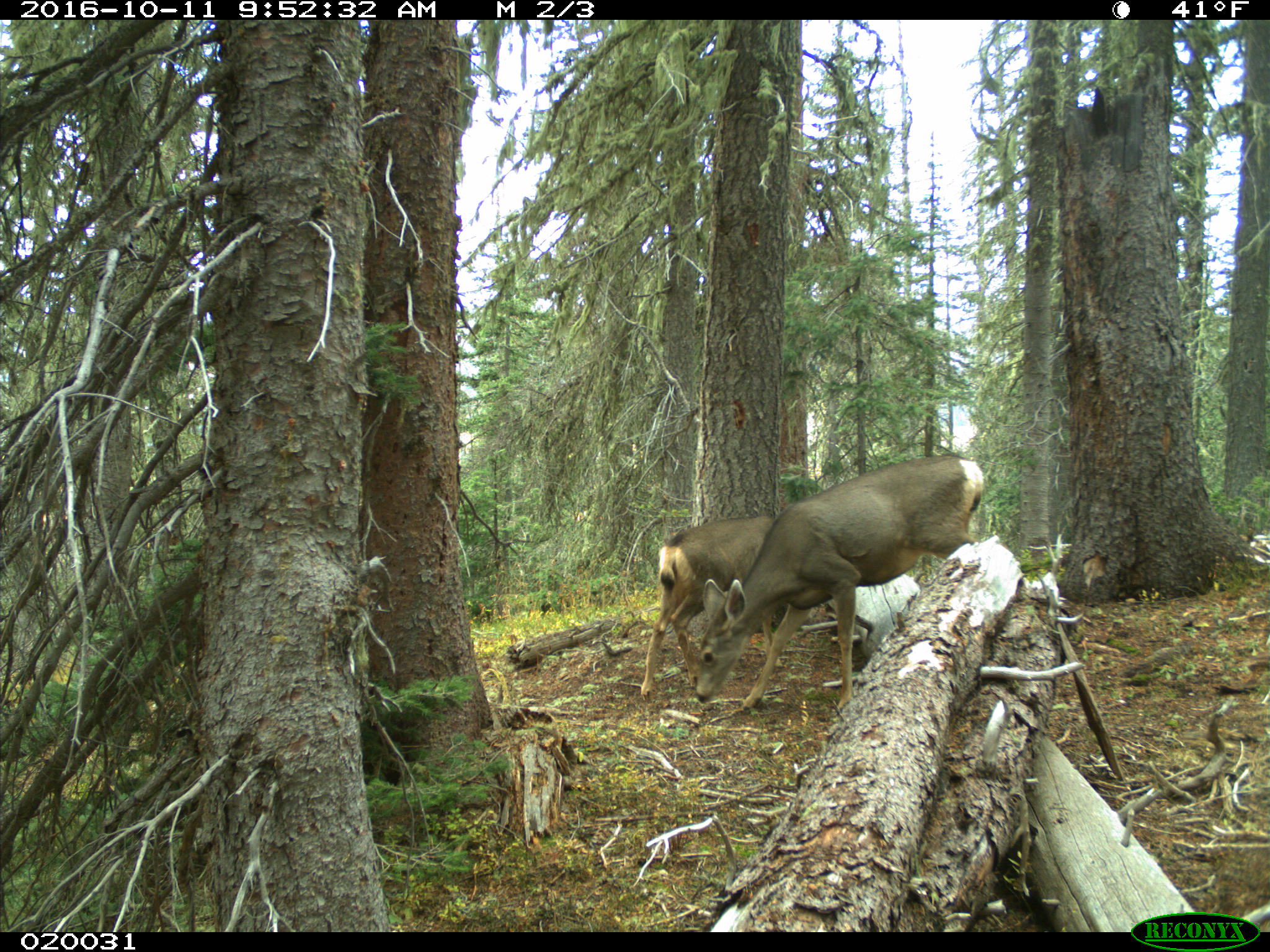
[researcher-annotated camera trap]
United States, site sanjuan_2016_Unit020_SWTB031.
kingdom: Animalia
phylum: Chordata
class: Mammalia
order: Artiodactyla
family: Cervidae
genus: Odocoileus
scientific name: Odocoileus hemionus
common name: mule deer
Odocoileus hemionus (mule deer).